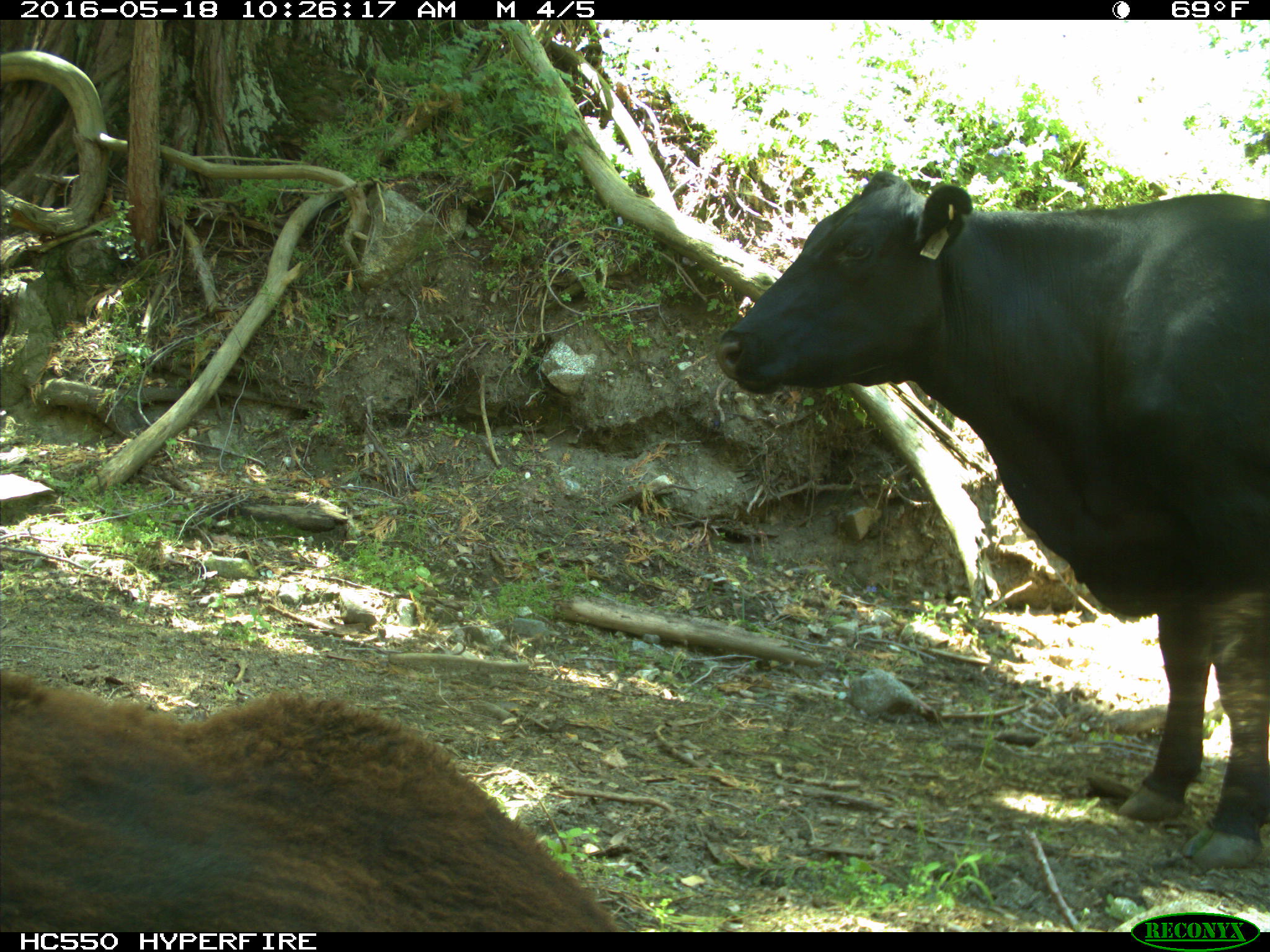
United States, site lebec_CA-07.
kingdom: Animalia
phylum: Chordata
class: Mammalia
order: Artiodactyla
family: Bovidae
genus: Bos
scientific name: Bos taurus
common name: domestic cow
Bos taurus (domestic cow).